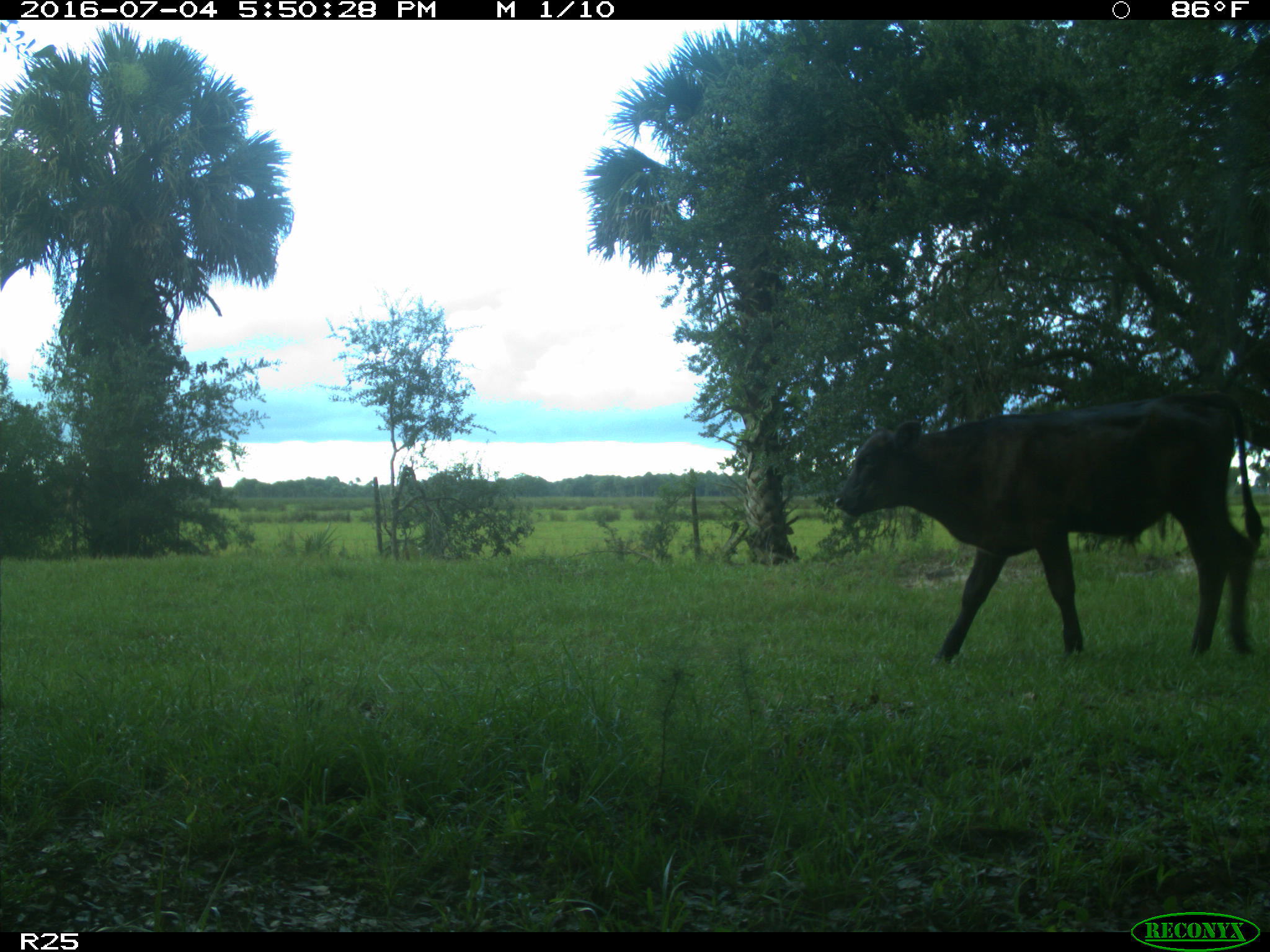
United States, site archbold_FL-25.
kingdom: Animalia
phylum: Chordata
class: Mammalia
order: Artiodactyla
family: Bovidae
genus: Bos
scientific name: Bos taurus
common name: domestic cow